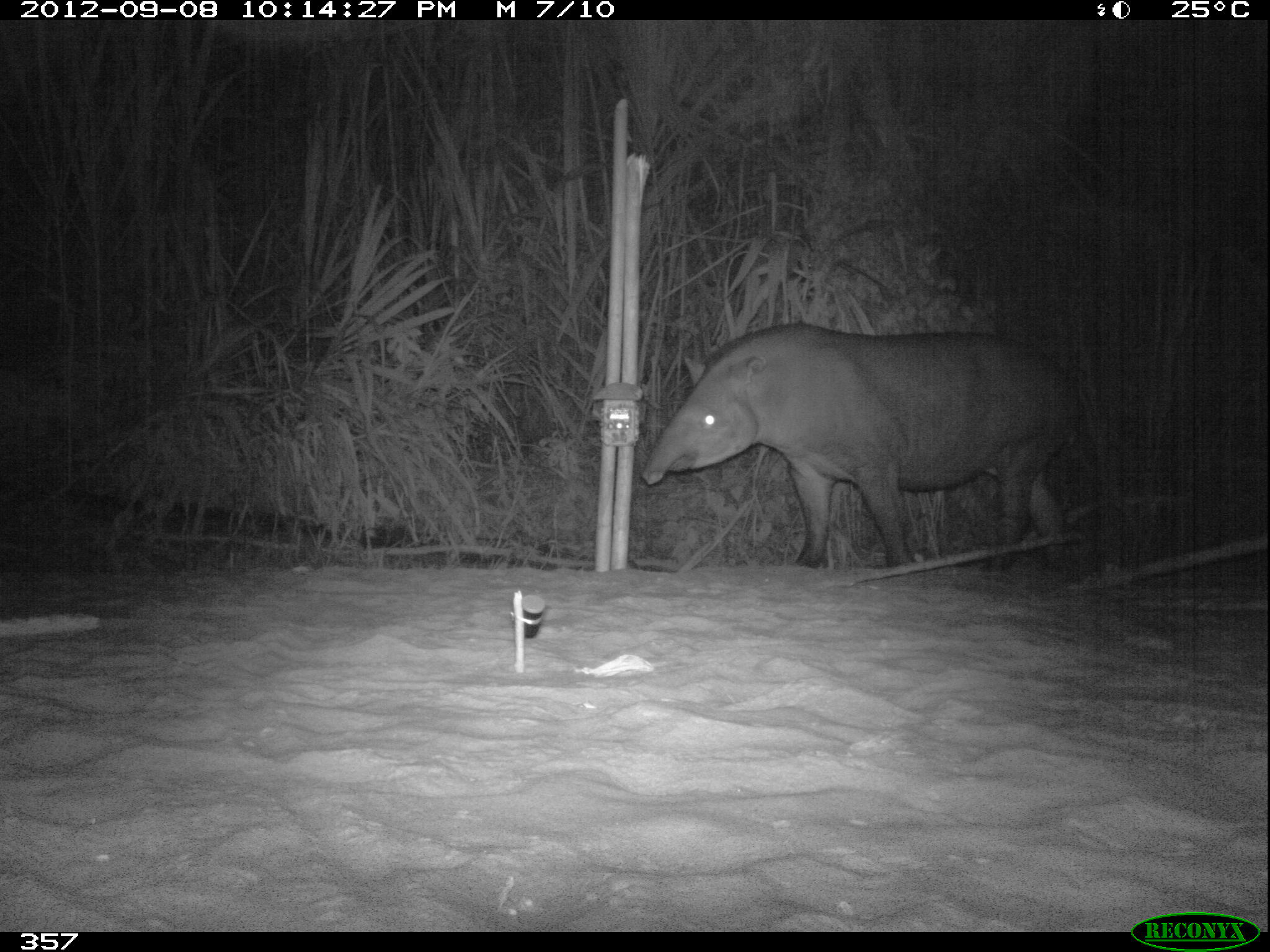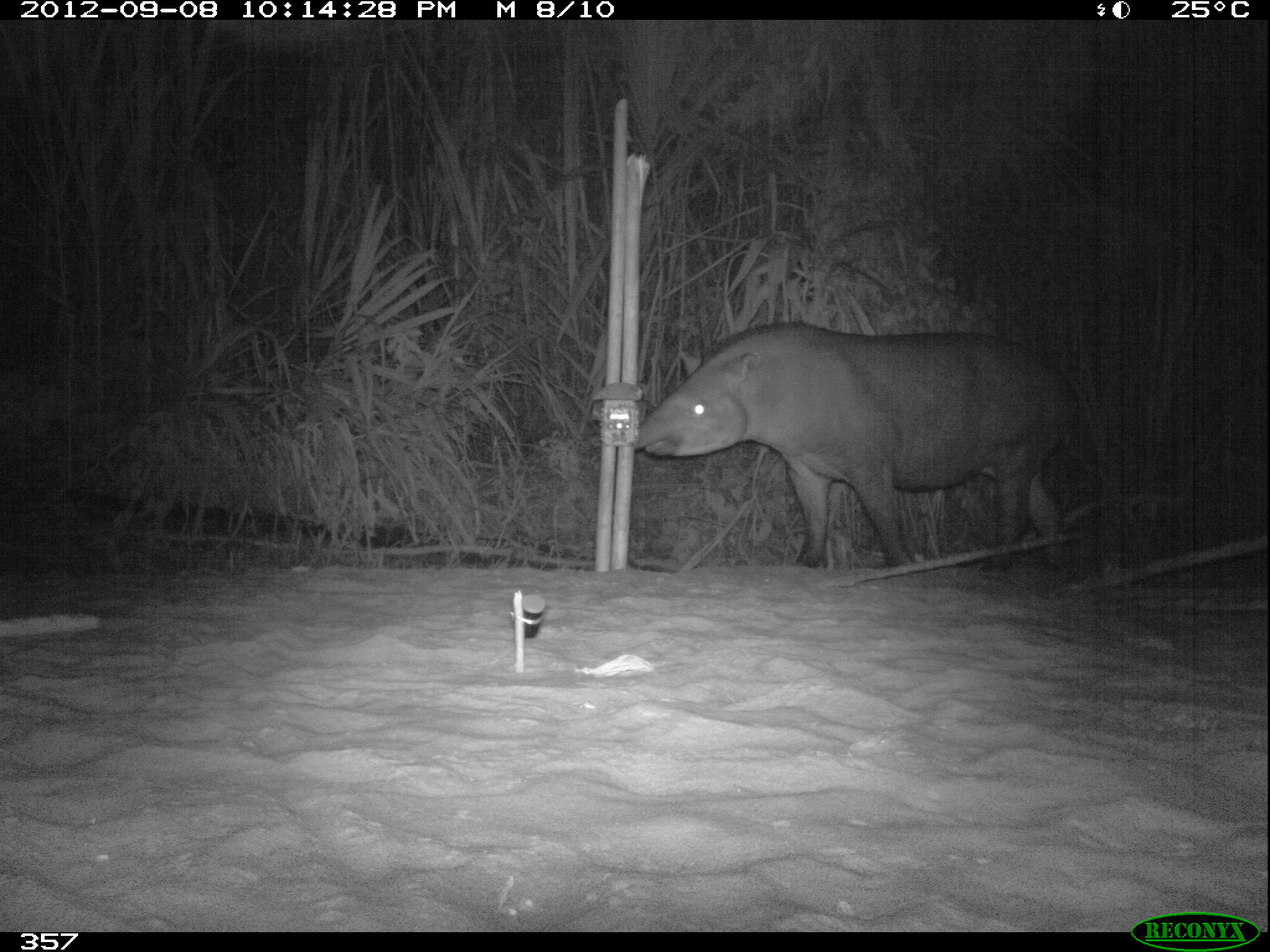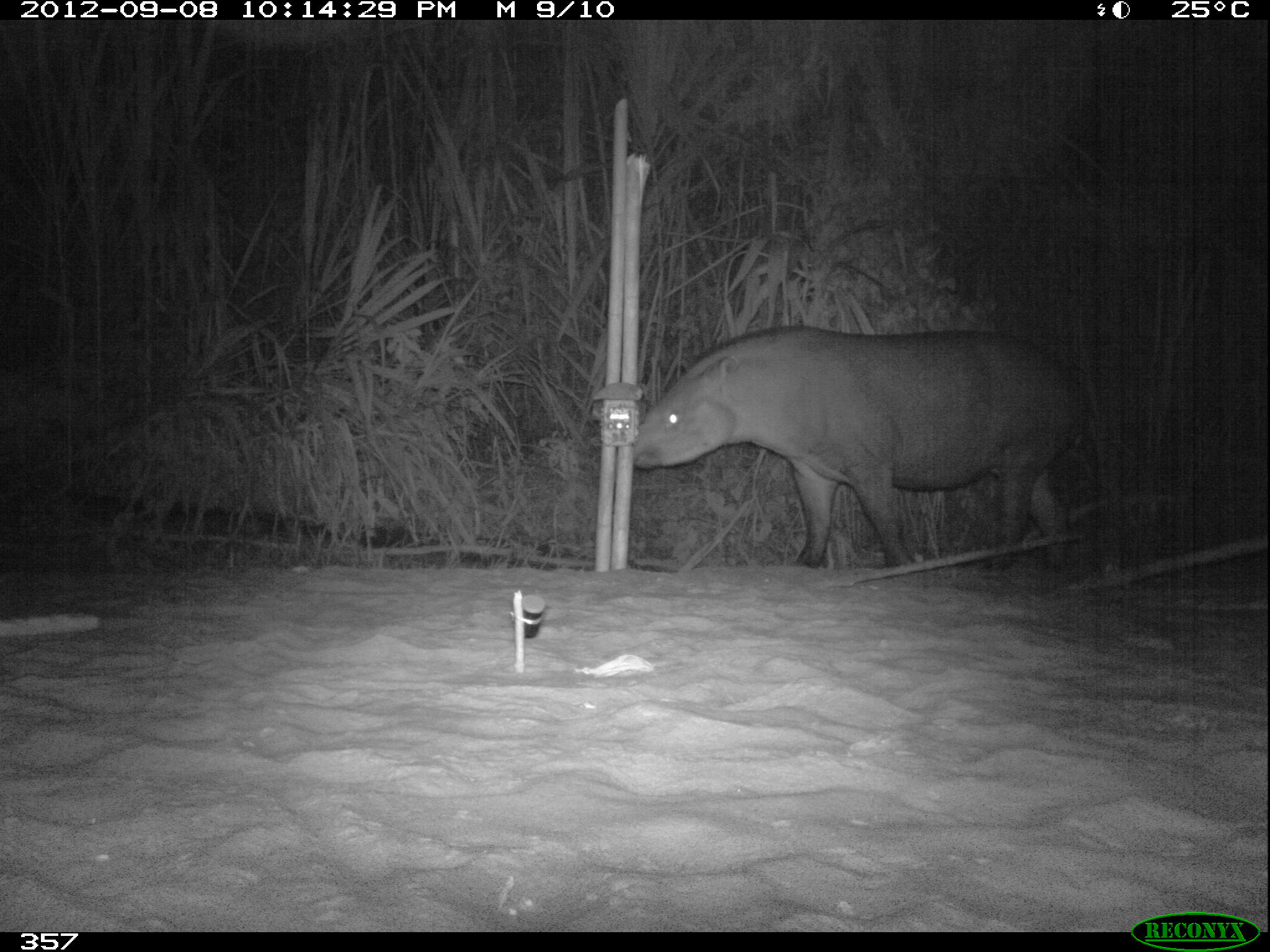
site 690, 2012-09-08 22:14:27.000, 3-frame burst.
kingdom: Animalia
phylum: Chordata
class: Mammalia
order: Perissodactyla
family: Tapiridae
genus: Tapirus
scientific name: Tapirus terrestris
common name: south american tapir